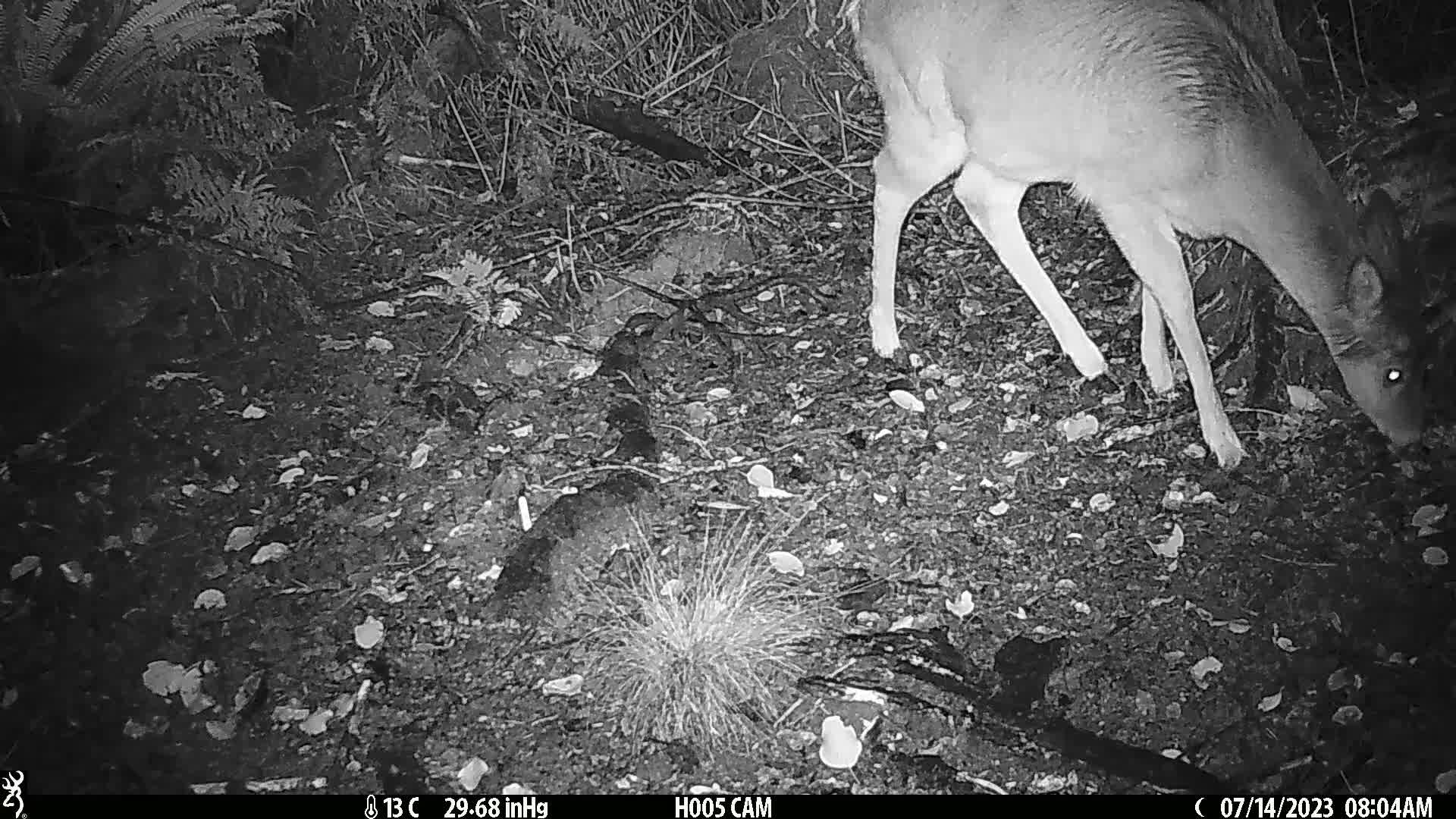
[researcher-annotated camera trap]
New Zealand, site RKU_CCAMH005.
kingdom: Animalia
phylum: Chordata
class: Mammalia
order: Artiodactyla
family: Cervidae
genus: Odocoileus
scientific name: Odocoileus virginianus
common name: white-tailed deer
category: white tailed deer